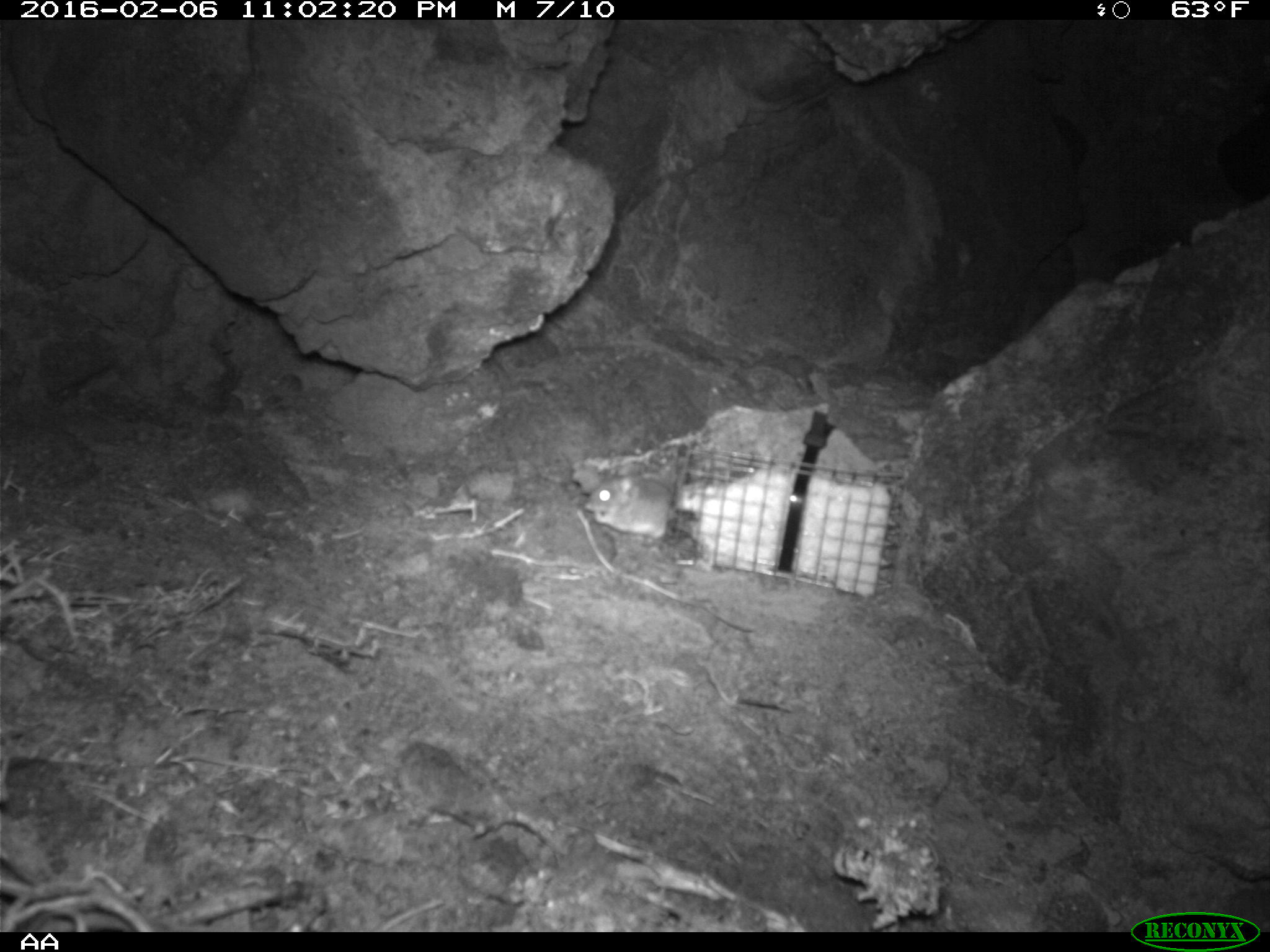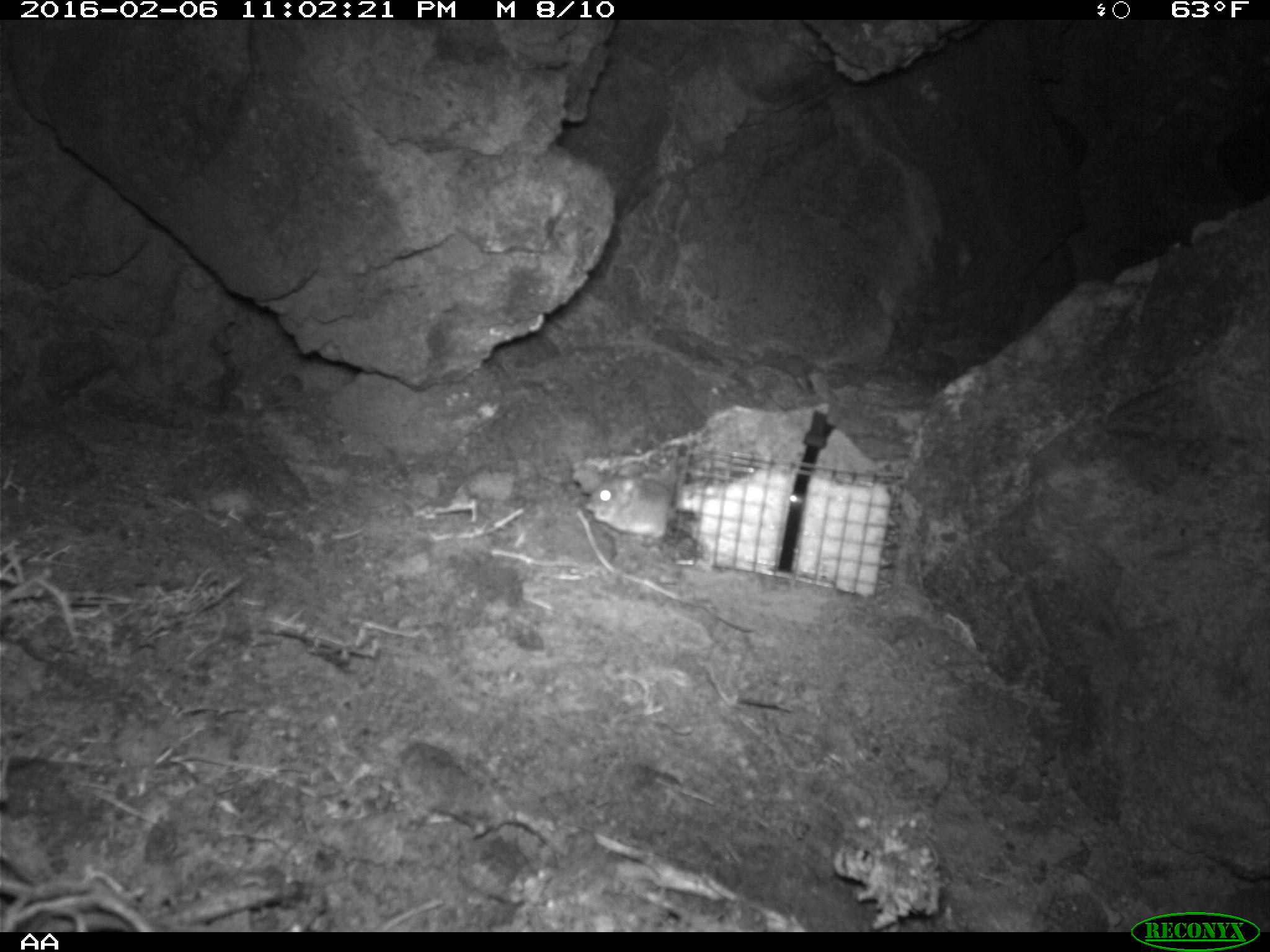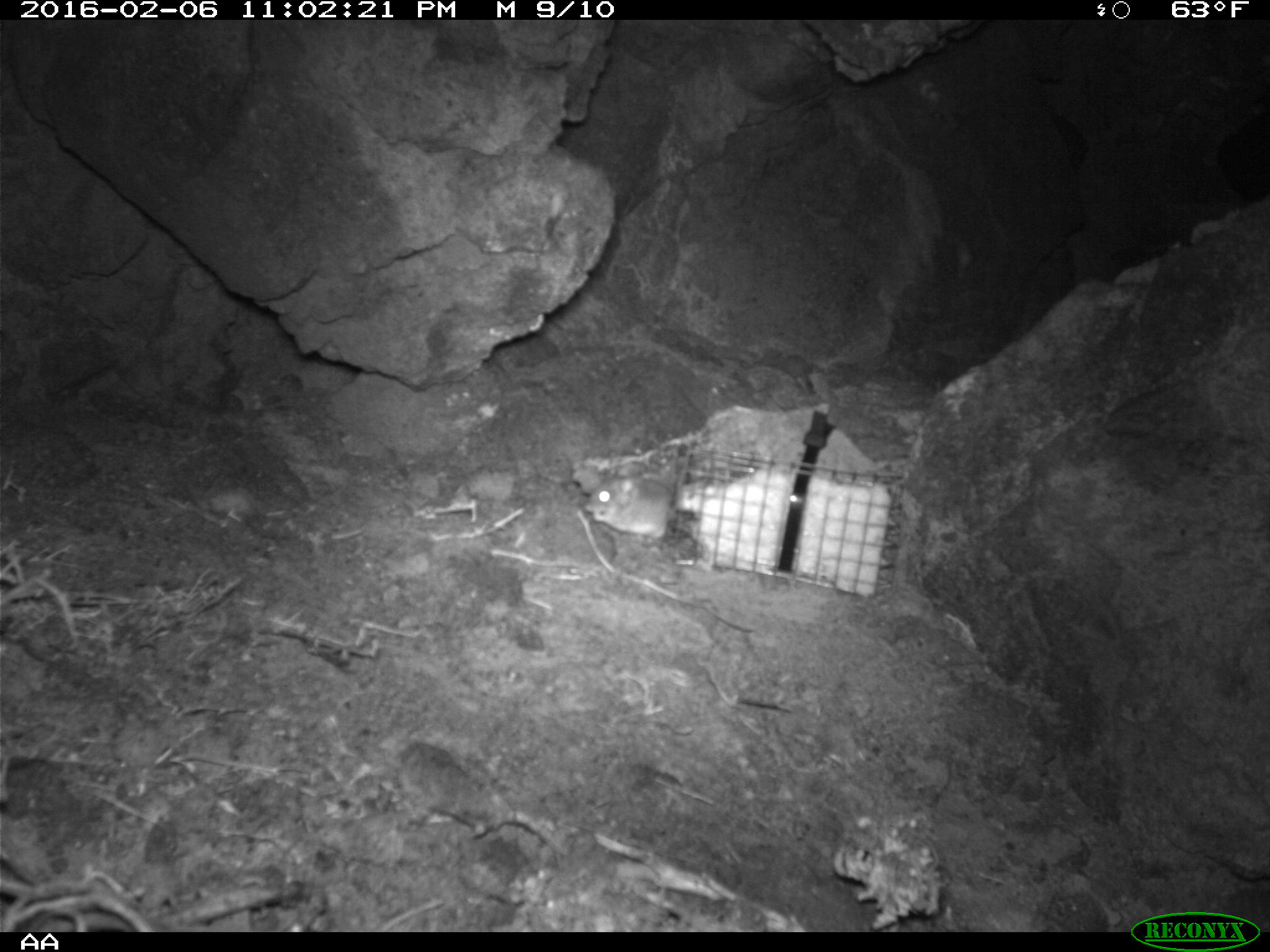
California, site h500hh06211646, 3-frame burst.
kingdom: Animalia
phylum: Chordata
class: Mammalia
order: Rodentia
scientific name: Rodentia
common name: rodent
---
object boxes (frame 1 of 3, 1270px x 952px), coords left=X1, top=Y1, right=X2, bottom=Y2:
rodent: left=585, top=473, right=672, bottom=543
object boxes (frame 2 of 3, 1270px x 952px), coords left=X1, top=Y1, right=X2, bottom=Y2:
rodent: left=587, top=462, right=672, bottom=537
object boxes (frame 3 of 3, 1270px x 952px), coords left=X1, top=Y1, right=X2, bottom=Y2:
rodent: left=582, top=443, right=691, bottom=547